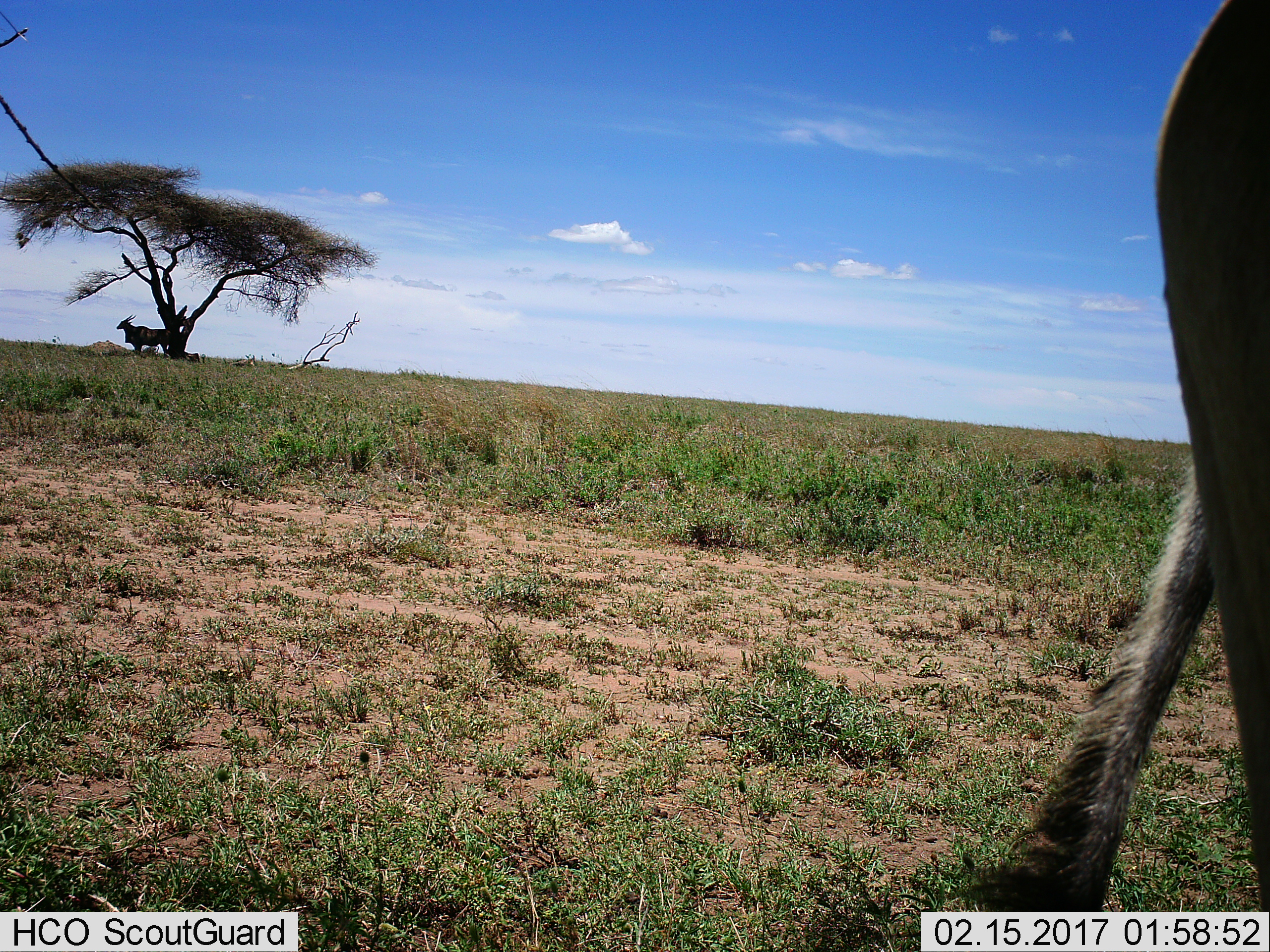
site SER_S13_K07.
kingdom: Animalia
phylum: Chordata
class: Mammalia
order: Artiodactyla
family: Bovidae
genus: Tragelaphus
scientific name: Tragelaphus oryx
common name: eland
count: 2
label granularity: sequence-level